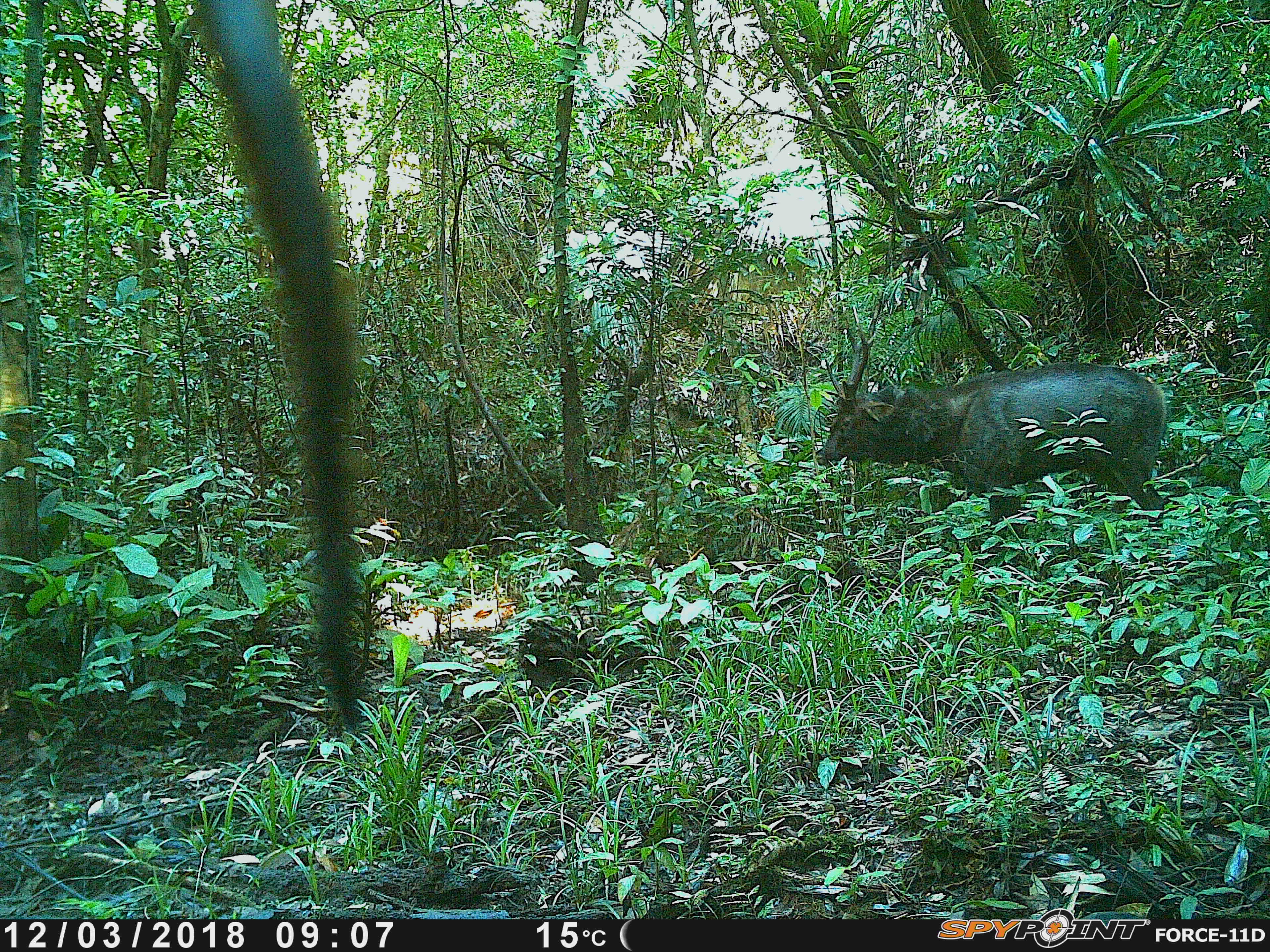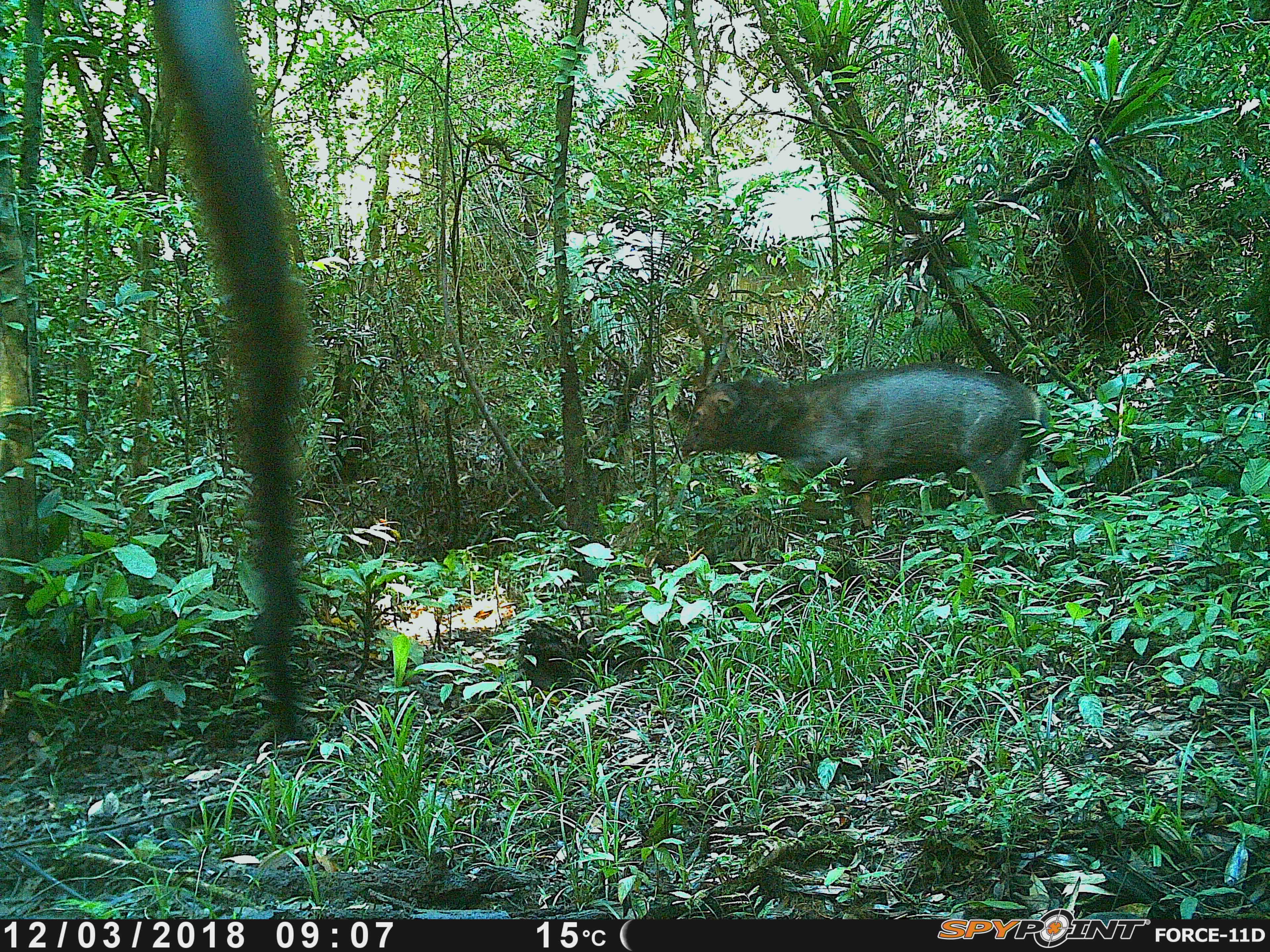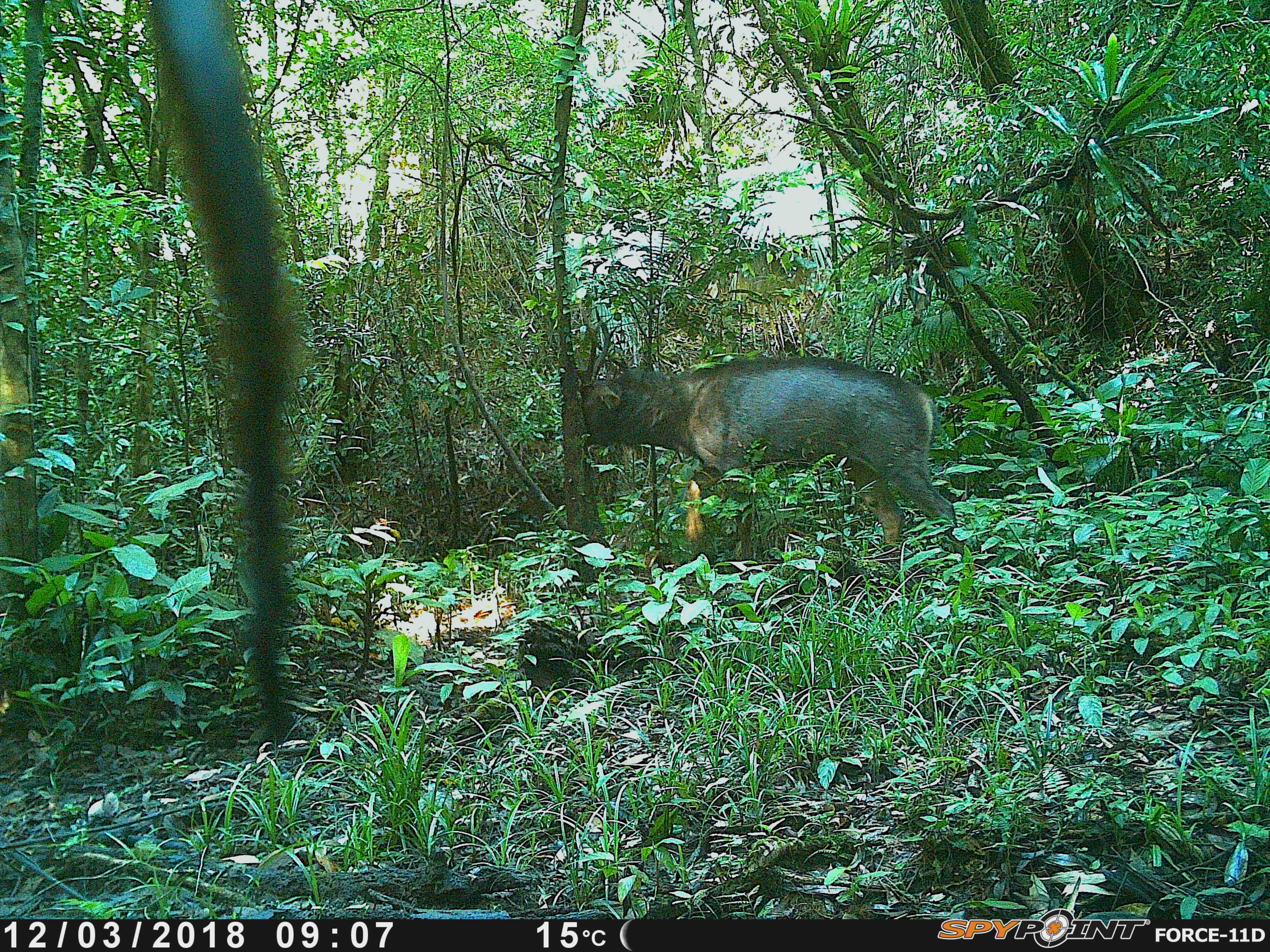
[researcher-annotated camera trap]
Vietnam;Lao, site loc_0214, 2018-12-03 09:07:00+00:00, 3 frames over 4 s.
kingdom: Animalia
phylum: Chordata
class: Mammalia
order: Artiodactyla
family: Cervidae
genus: Rusa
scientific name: Rusa unicolor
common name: sambar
Sambar (Rusa unicolor). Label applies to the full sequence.